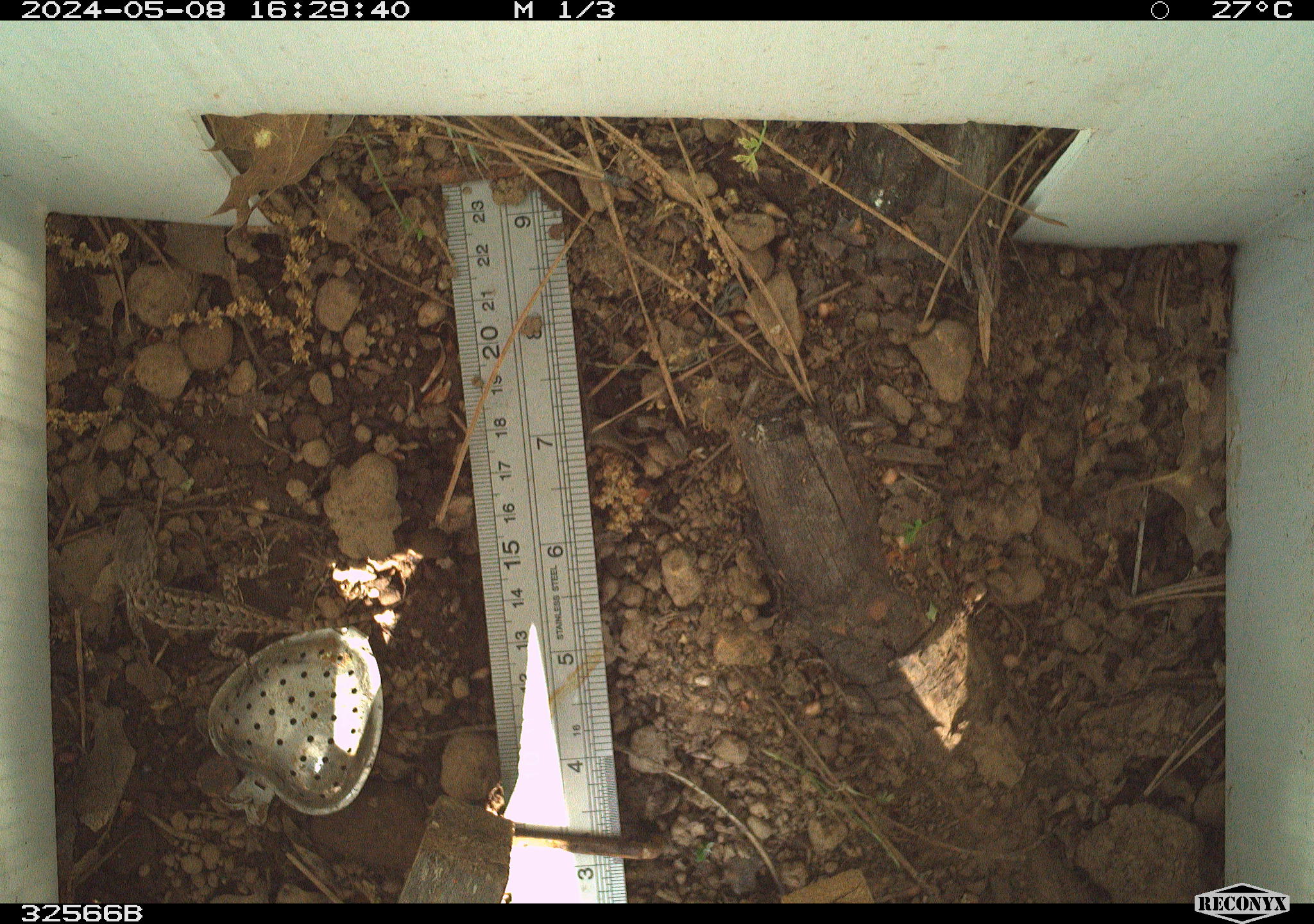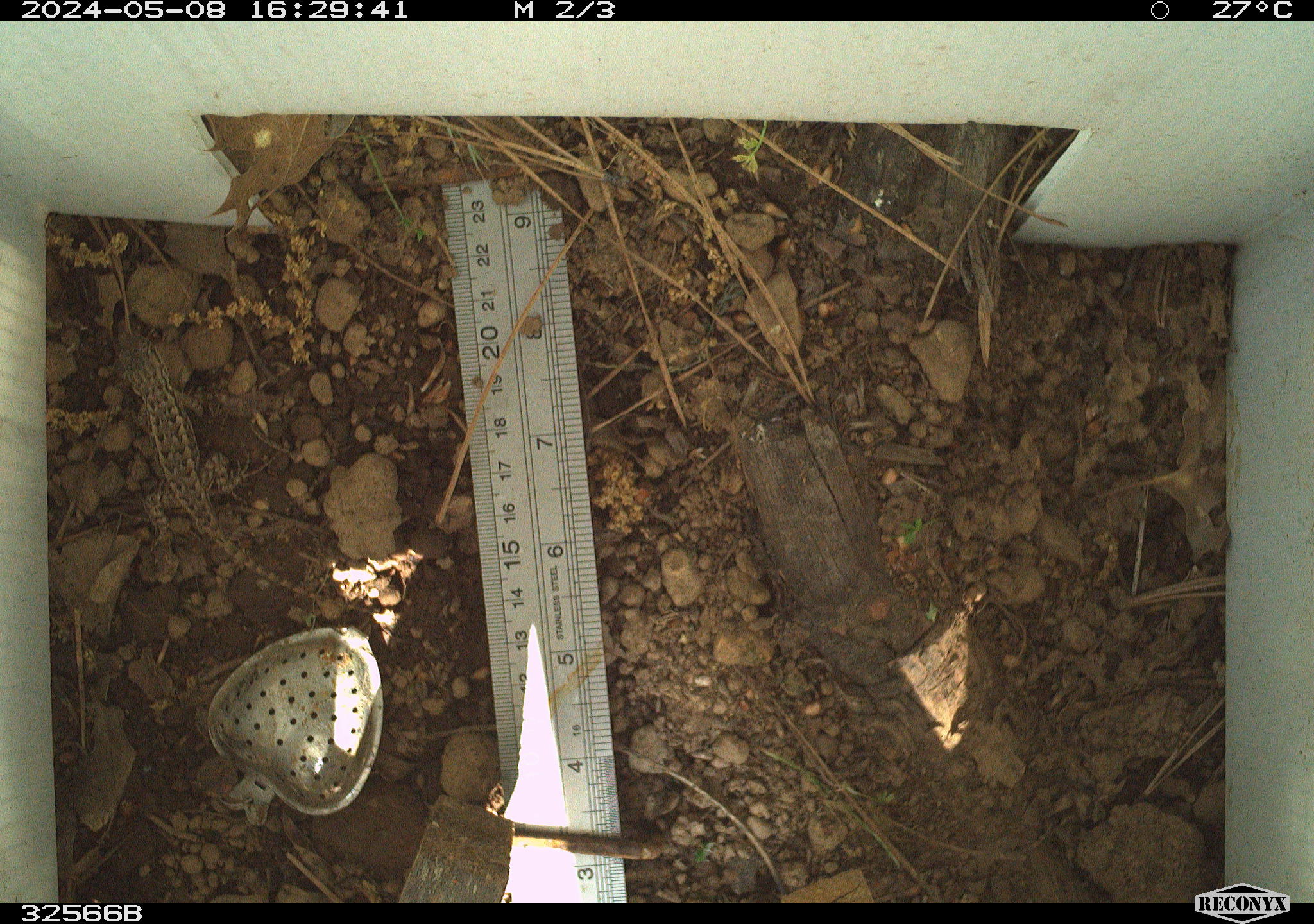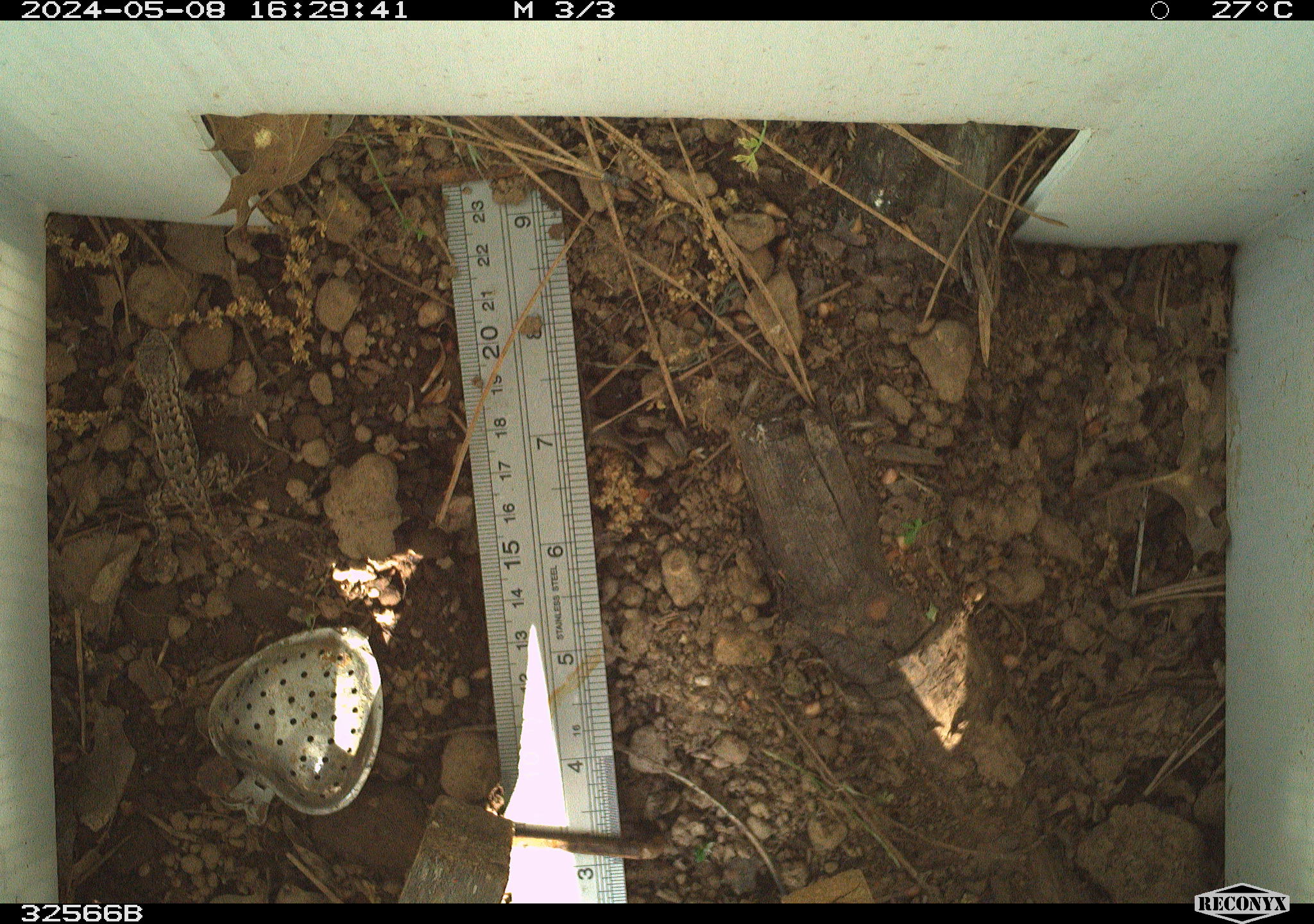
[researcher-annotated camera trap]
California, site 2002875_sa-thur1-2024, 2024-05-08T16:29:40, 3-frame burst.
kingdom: Animalia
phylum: Chordata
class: Reptilia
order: Squamata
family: Phrynosomatidae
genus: Sceloporus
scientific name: Sceloporus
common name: spiny lizards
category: sceloporus species